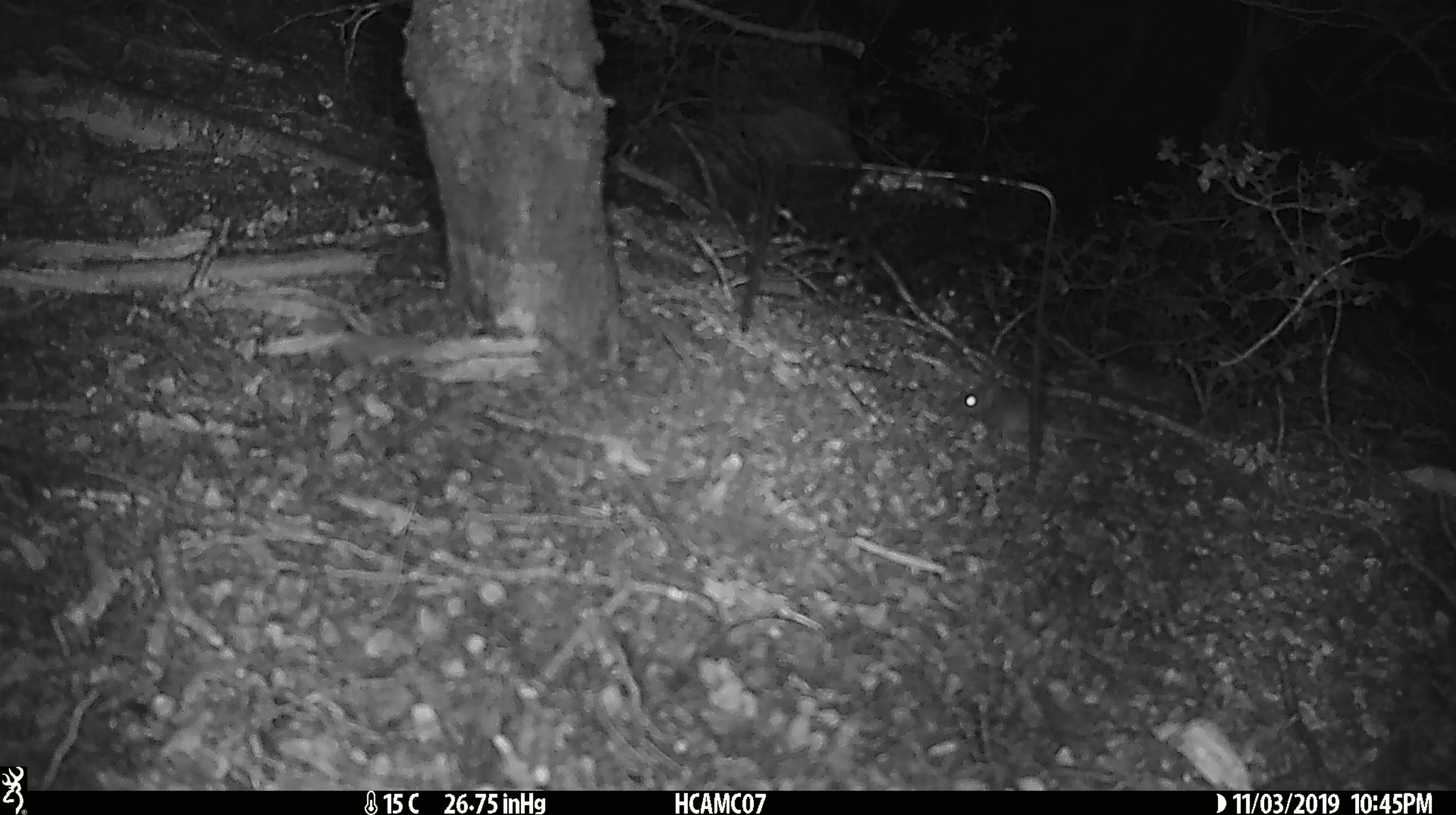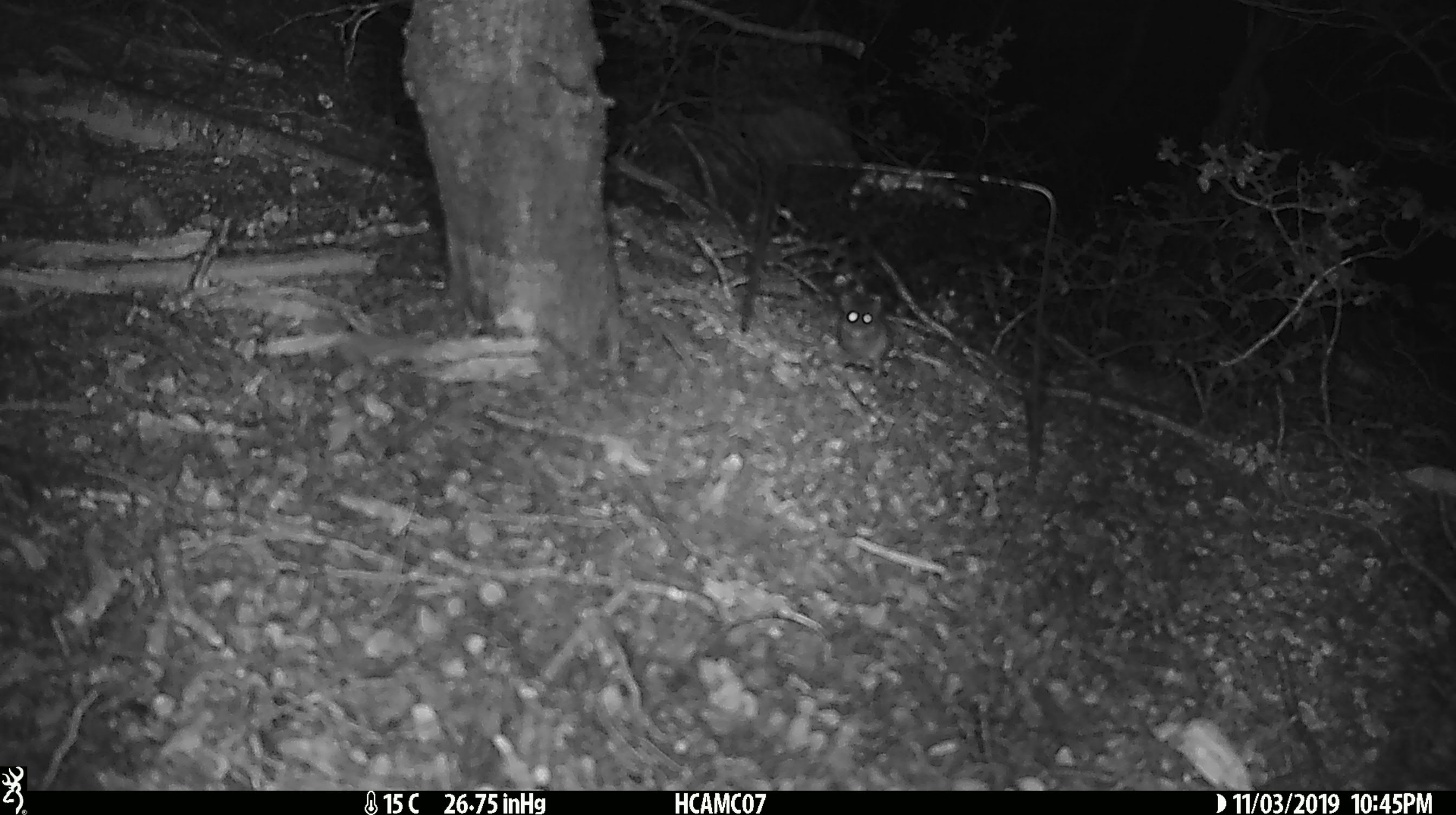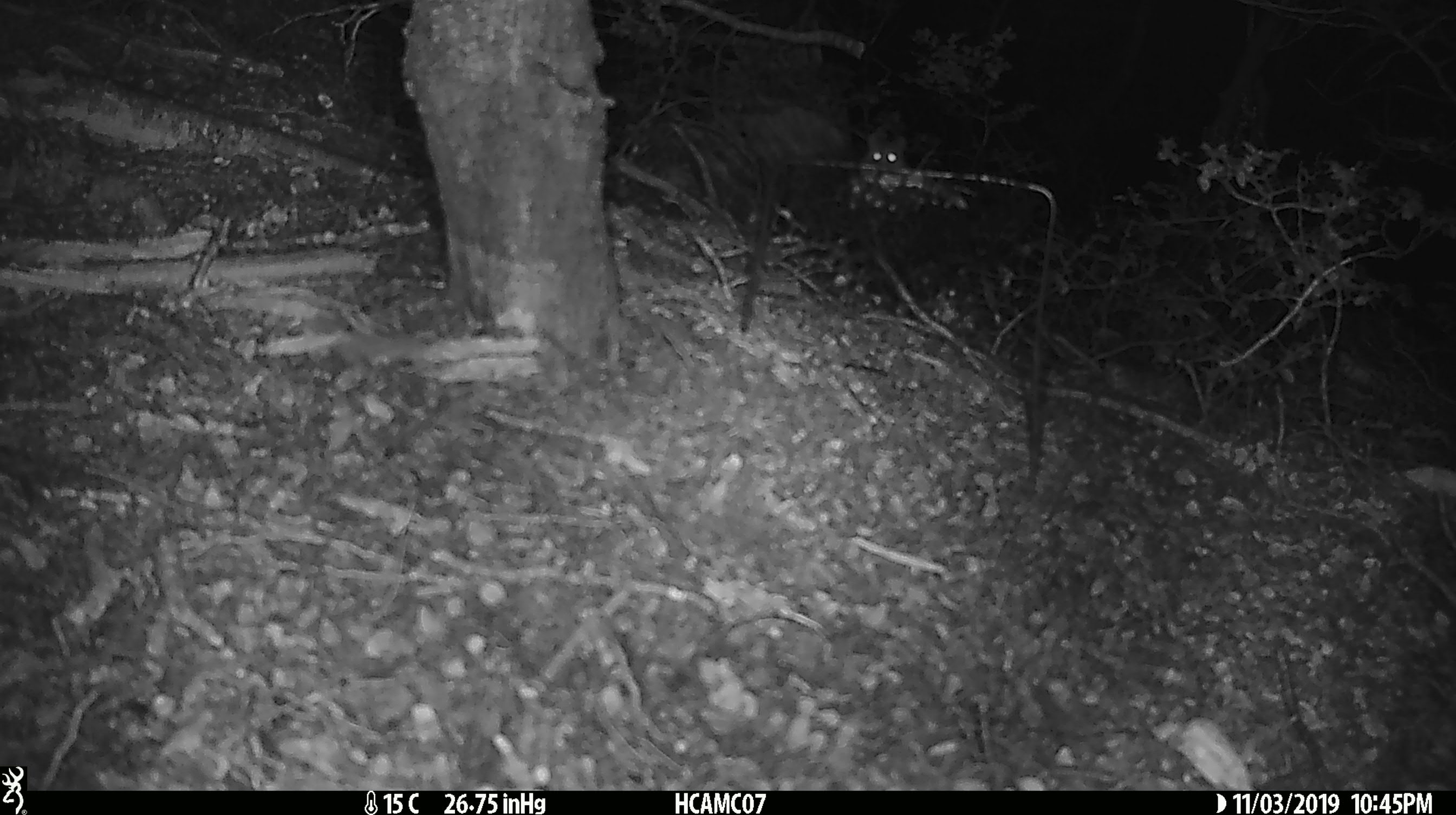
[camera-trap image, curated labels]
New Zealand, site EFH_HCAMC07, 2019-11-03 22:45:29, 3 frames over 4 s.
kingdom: Animalia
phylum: Chordata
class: Mammalia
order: Rodentia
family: Muridae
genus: Mus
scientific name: Mus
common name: mouse